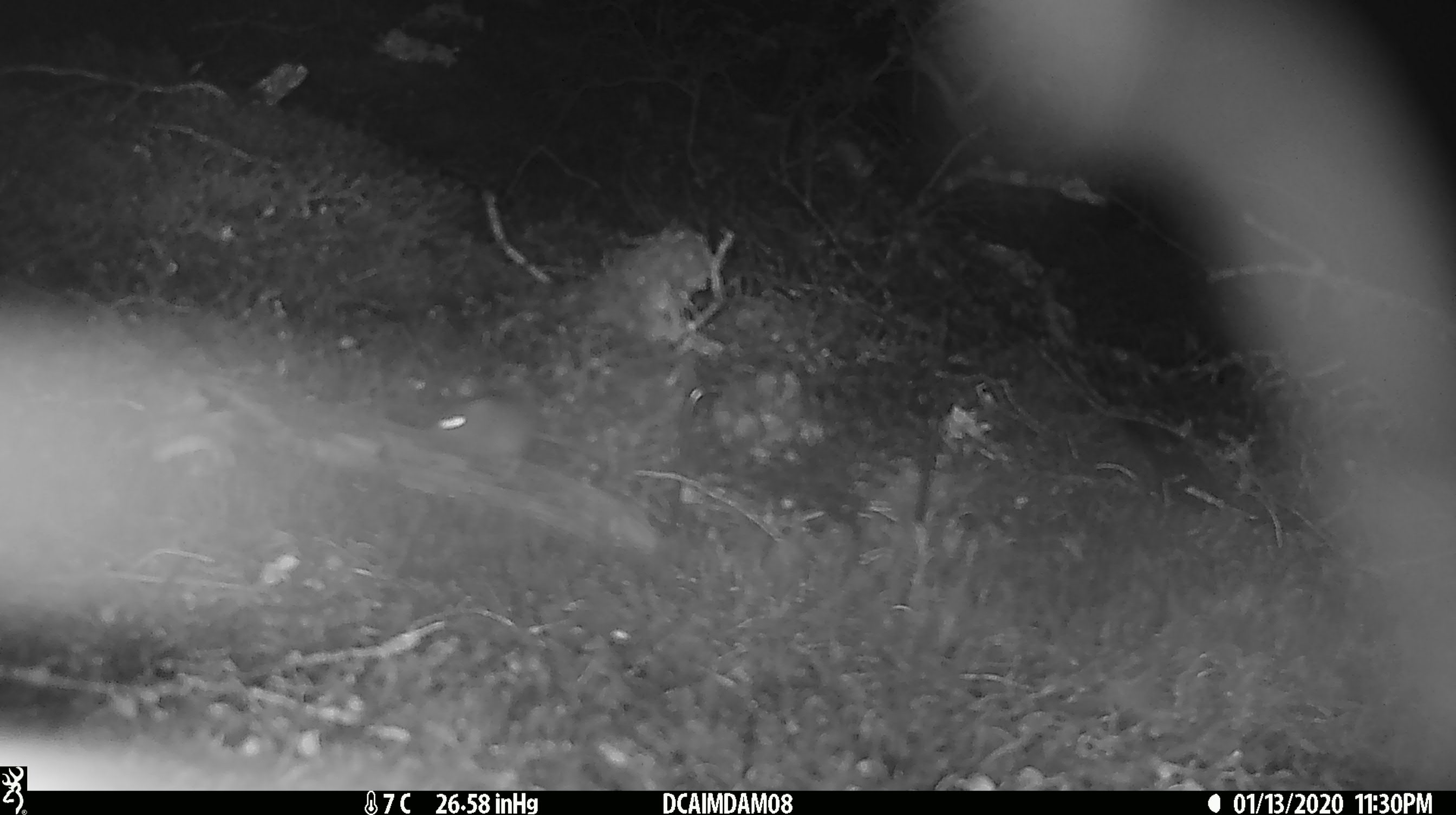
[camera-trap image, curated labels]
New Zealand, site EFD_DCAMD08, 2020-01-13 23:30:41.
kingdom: Animalia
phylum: Chordata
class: Mammalia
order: Rodentia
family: Muridae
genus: Mus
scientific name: Mus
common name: mouse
Mouse (Mus).